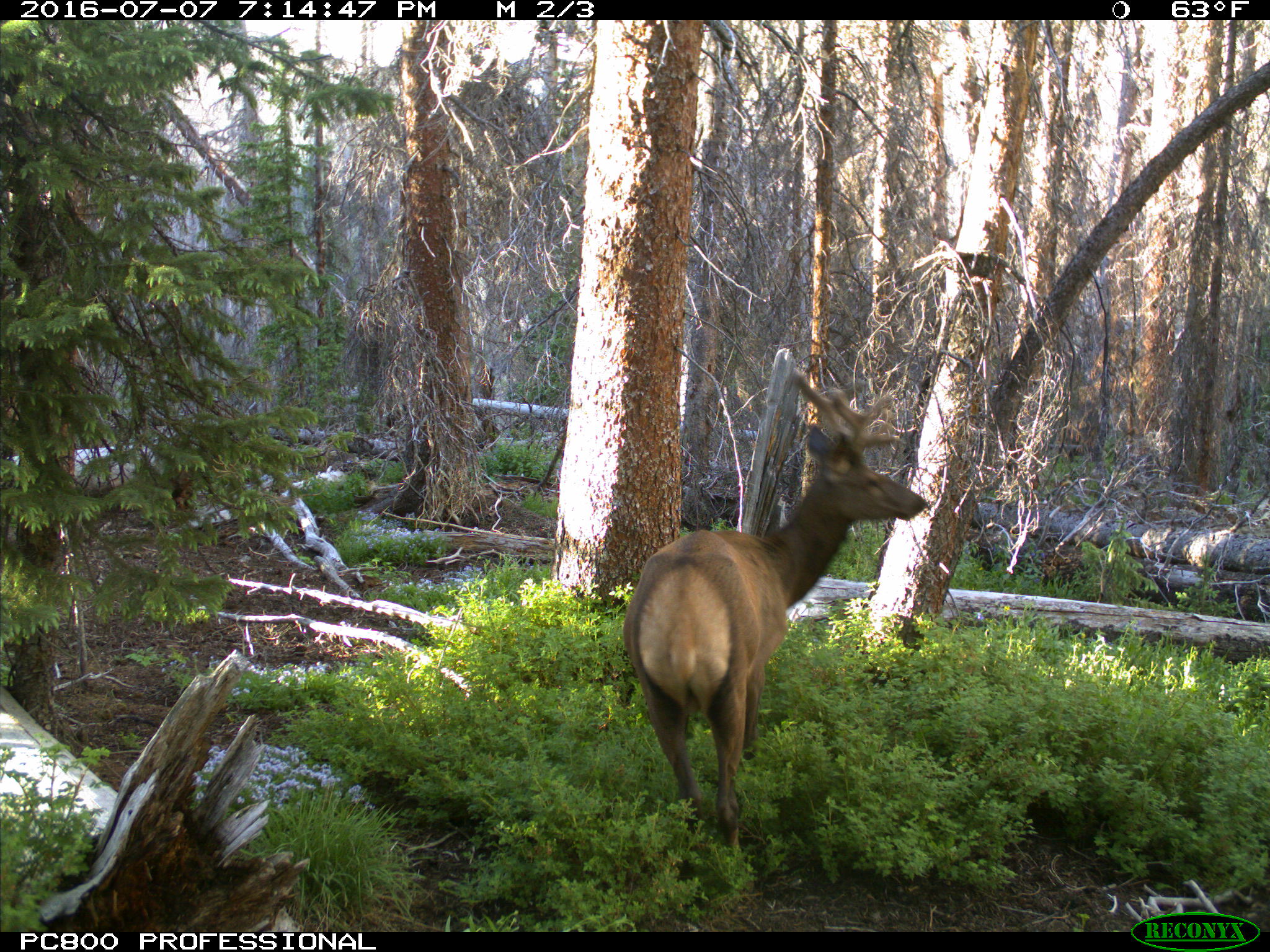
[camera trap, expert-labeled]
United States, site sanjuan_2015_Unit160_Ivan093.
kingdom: Animalia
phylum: Chordata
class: Mammalia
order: Artiodactyla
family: Cervidae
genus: Cervus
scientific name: Cervus elaphus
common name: red deer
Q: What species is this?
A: Cervus elaphus (red deer).